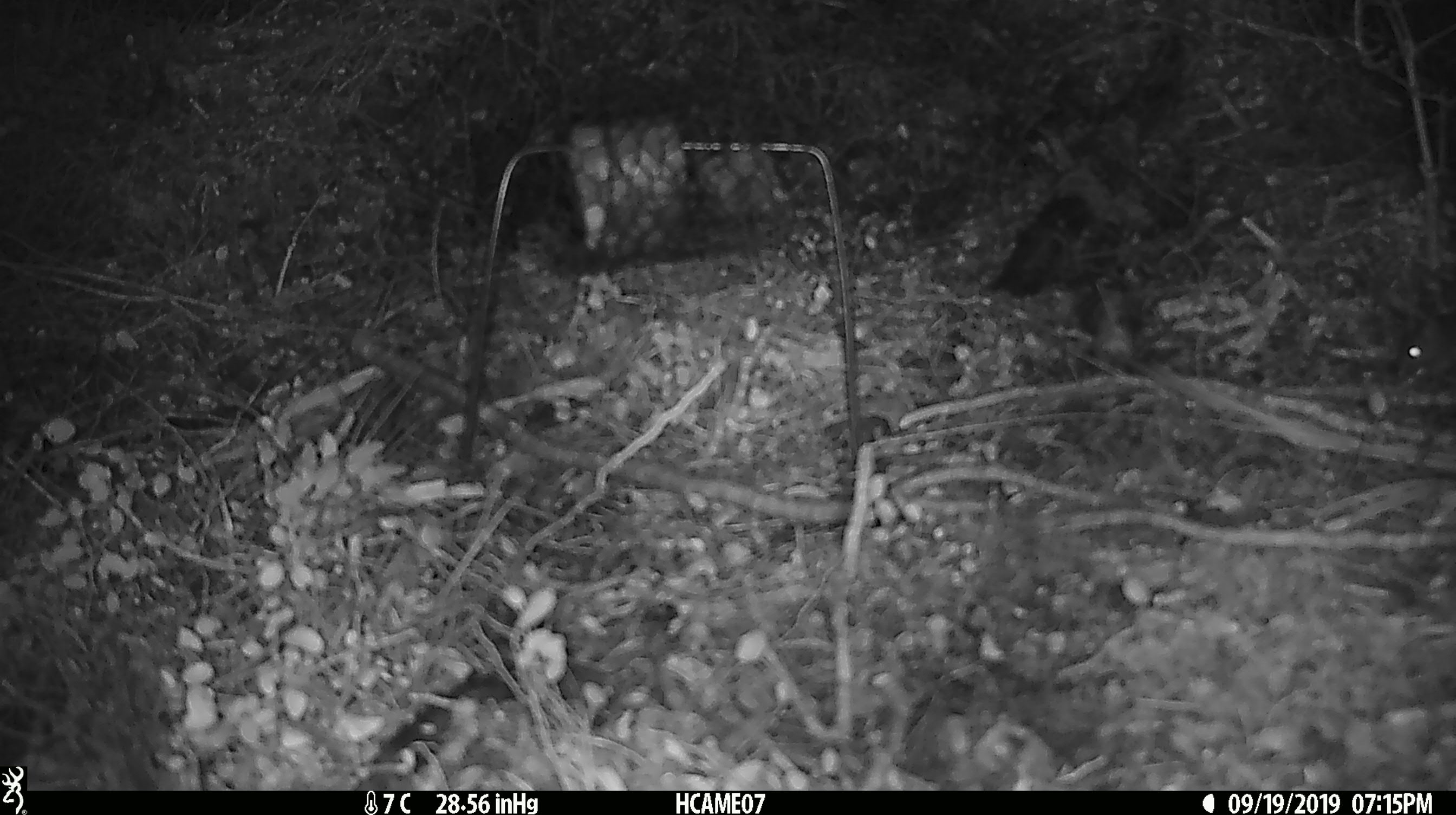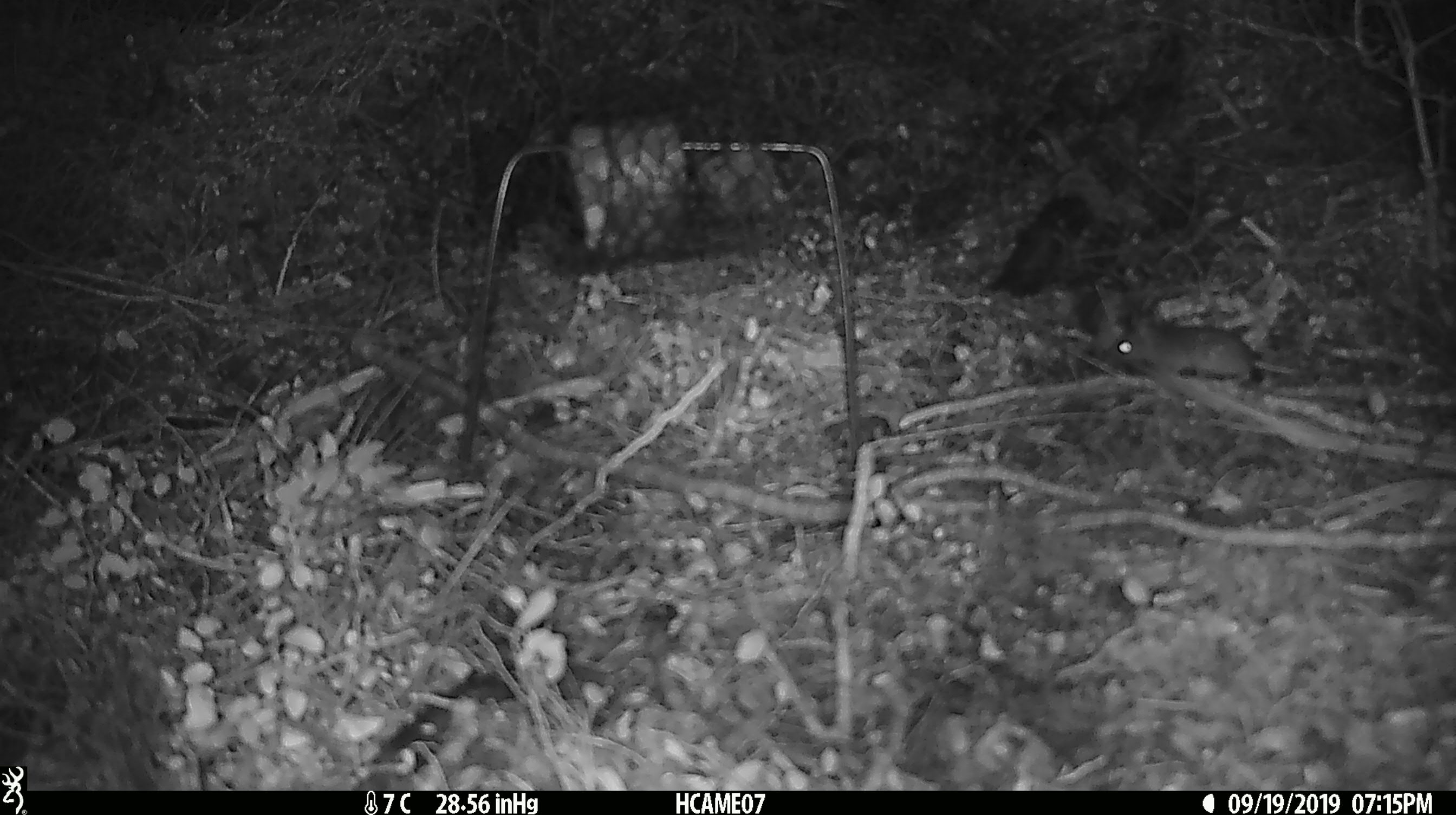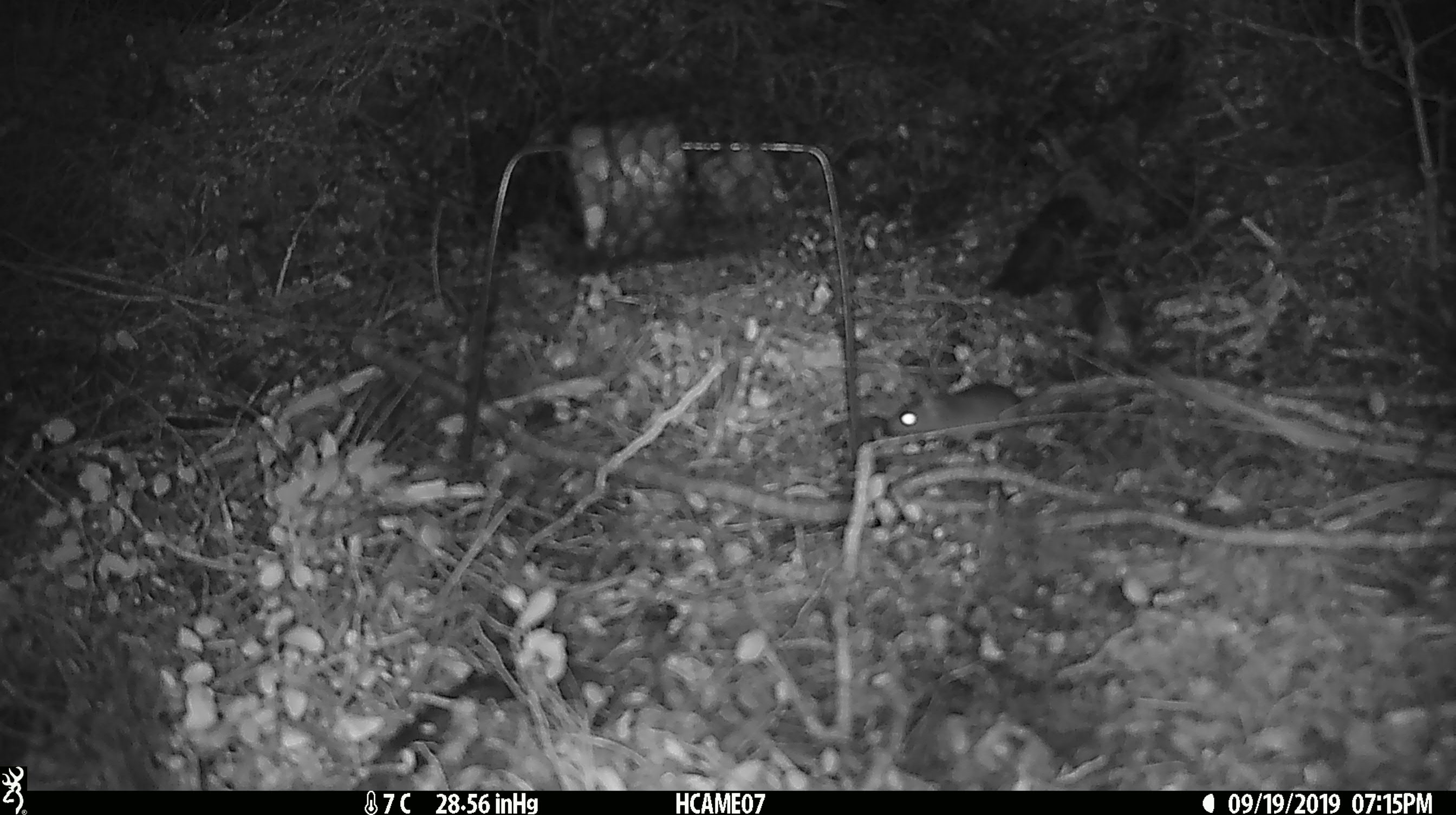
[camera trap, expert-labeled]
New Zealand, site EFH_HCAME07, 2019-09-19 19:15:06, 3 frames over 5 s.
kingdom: Animalia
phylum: Chordata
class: Mammalia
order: Rodentia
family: Muridae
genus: Mus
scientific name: Mus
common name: mouse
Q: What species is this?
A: Mouse (Mus).